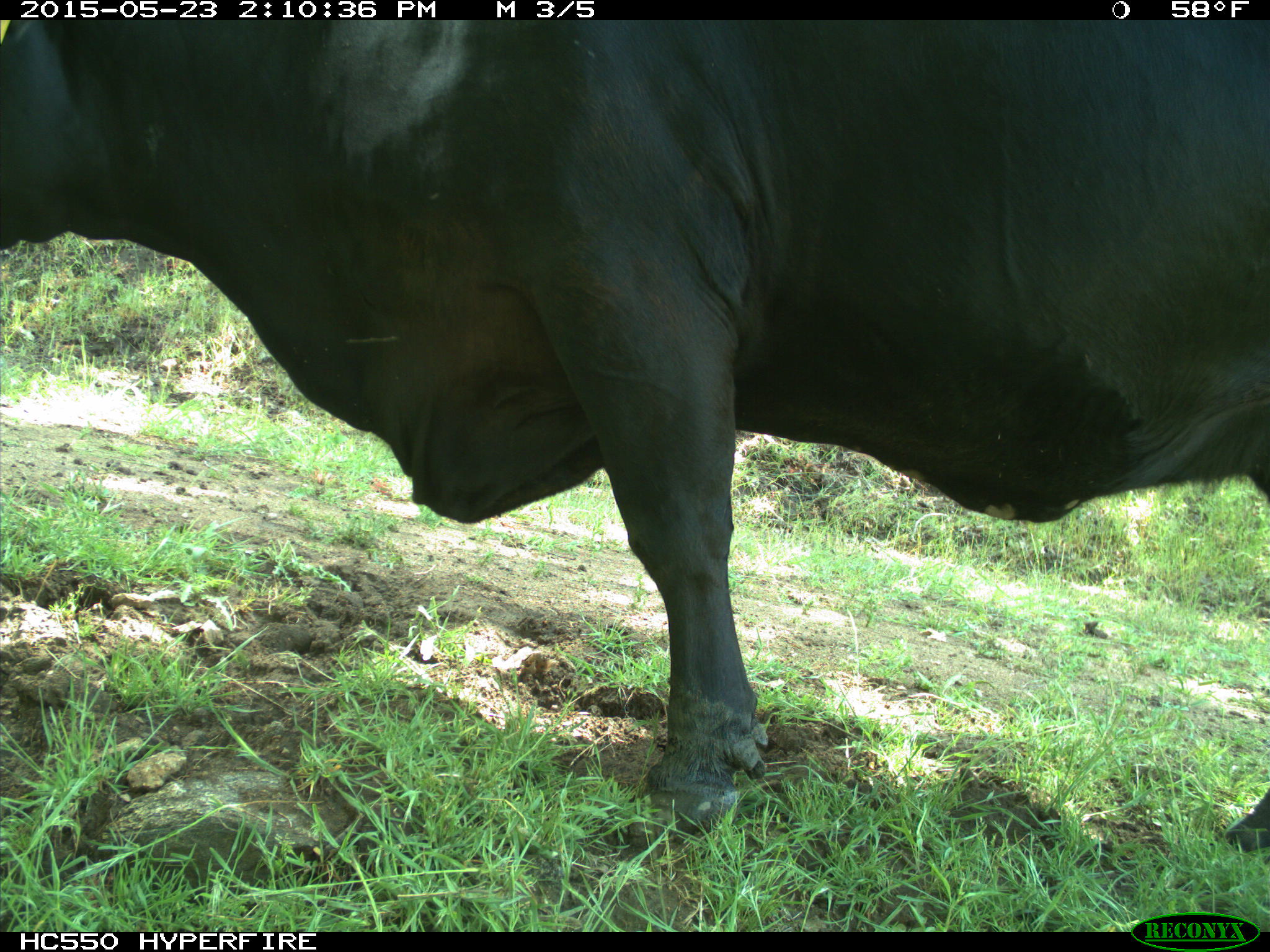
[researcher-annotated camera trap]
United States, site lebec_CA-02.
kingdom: Animalia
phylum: Chordata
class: Mammalia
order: Artiodactyla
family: Bovidae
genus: Bos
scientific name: Bos taurus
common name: domestic cow